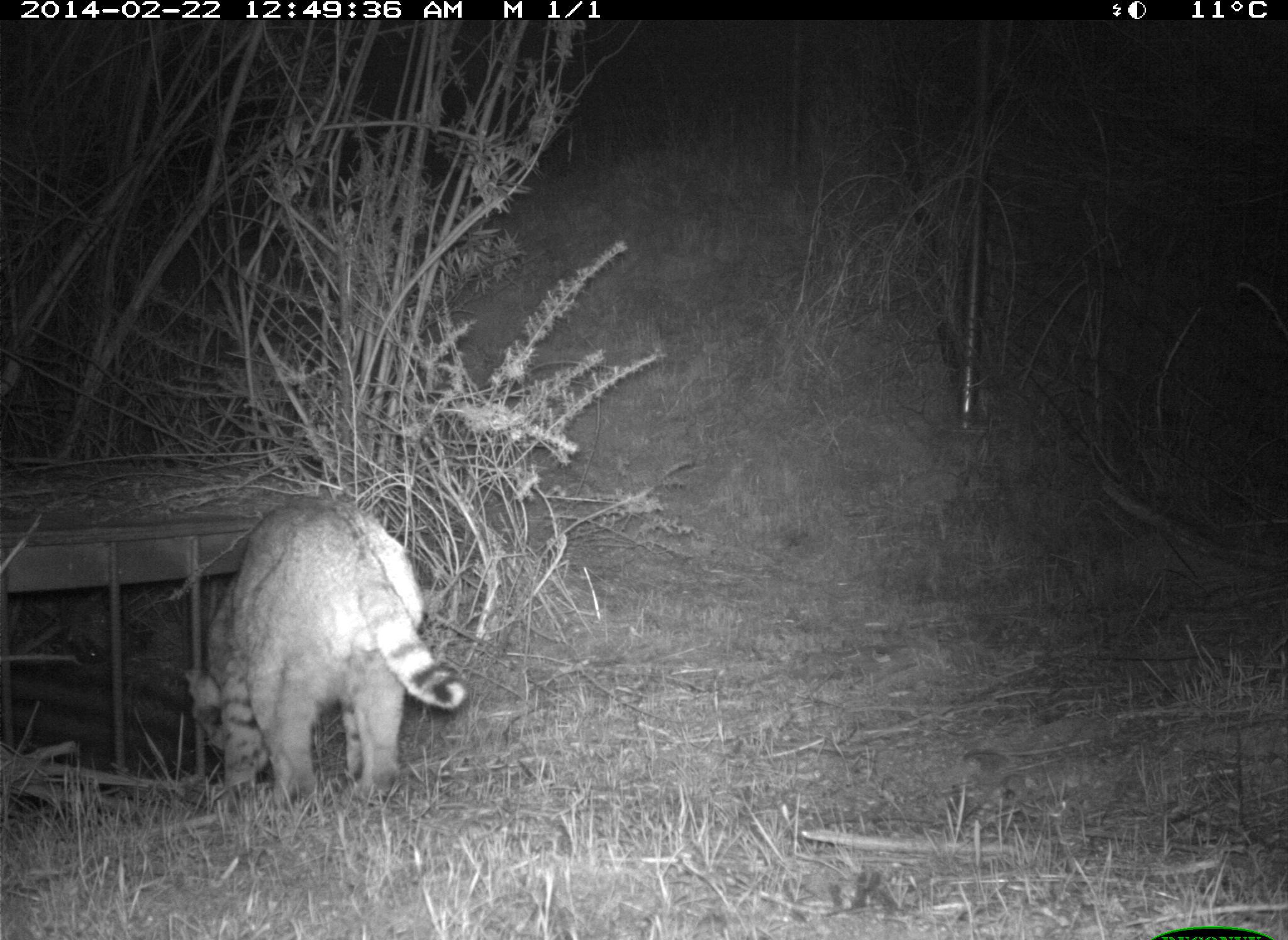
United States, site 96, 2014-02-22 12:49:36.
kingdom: Animalia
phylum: Chordata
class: Mammalia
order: Carnivora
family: Felidae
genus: Lynx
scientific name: Lynx rufus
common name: bobcat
Bobcat (Lynx rufus).